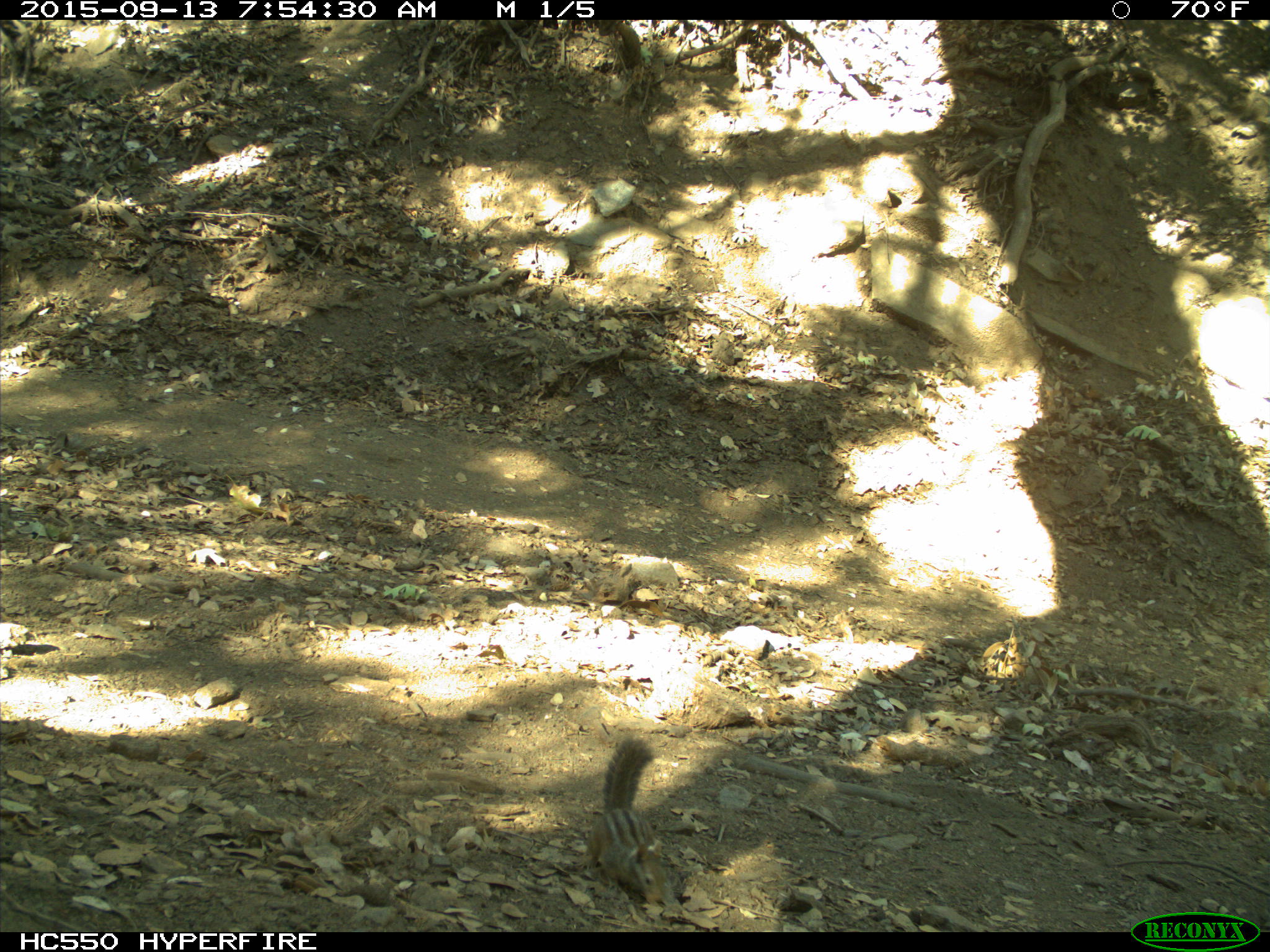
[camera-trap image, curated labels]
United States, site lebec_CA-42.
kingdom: Animalia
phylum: Chordata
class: Mammalia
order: Rodentia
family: Sciuridae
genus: Tamias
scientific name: Tamias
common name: chipmunk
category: unidentified chipmunk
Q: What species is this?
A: Unidentified chipmunk (chipmunk) (Tamias).